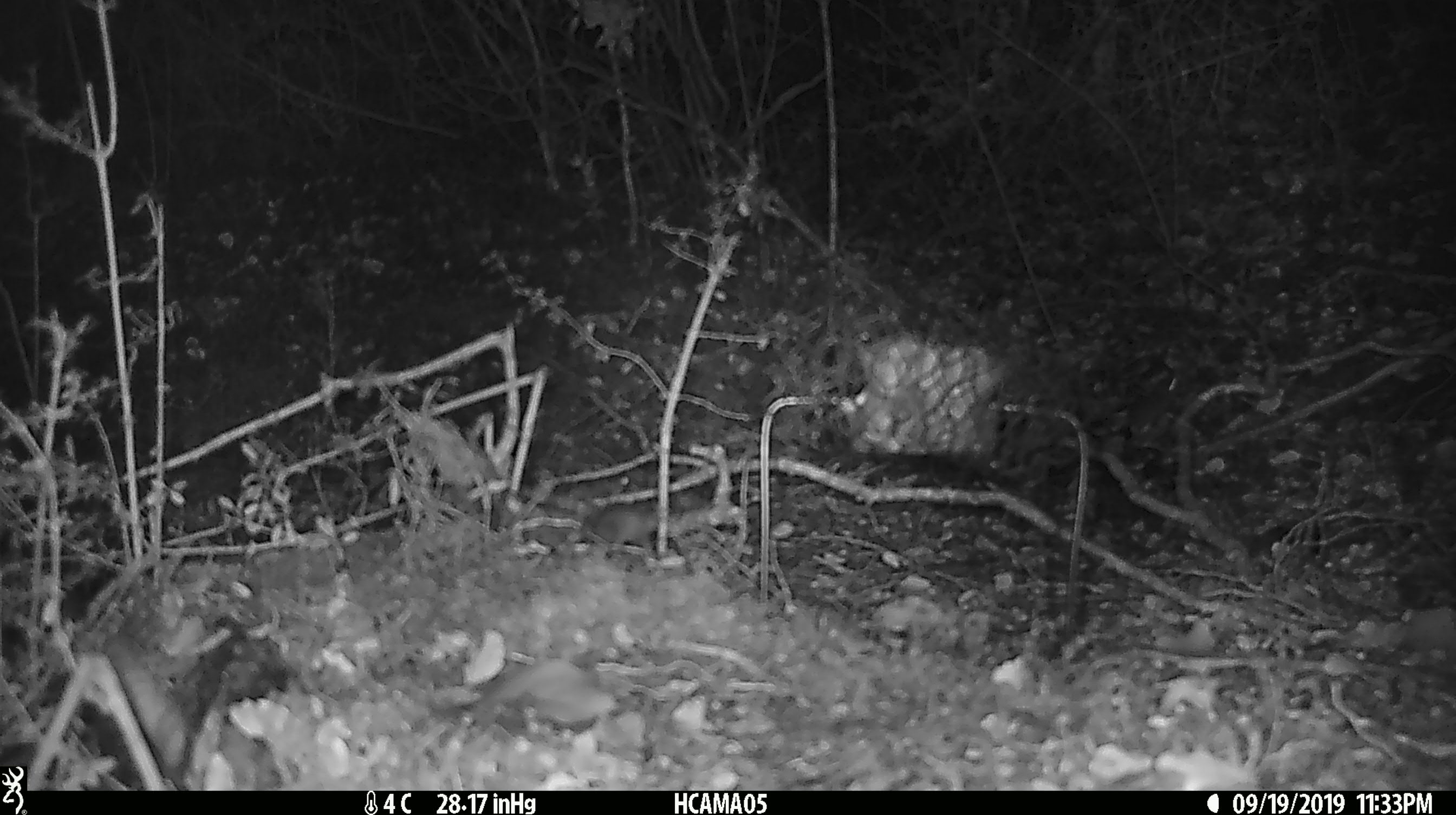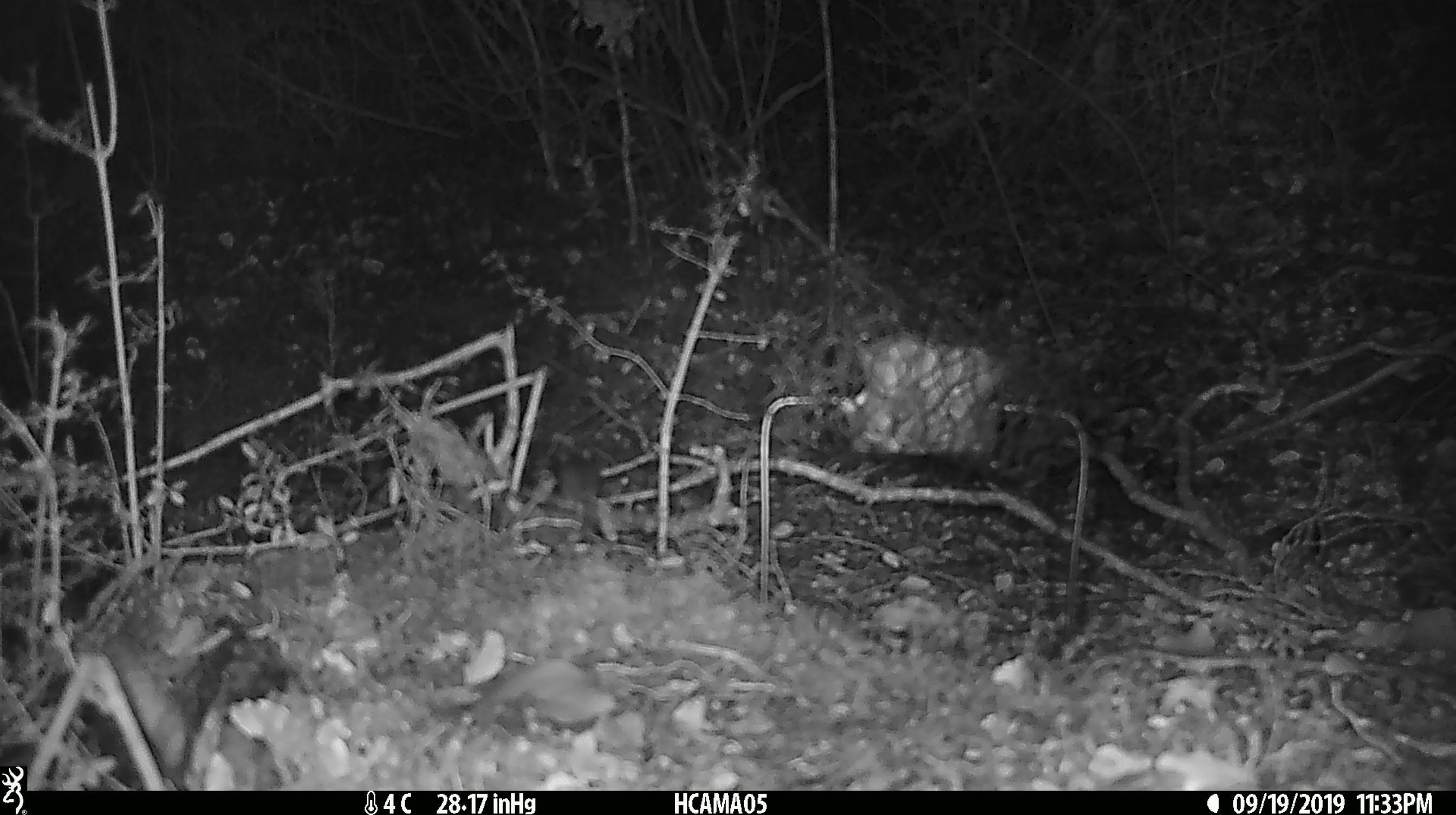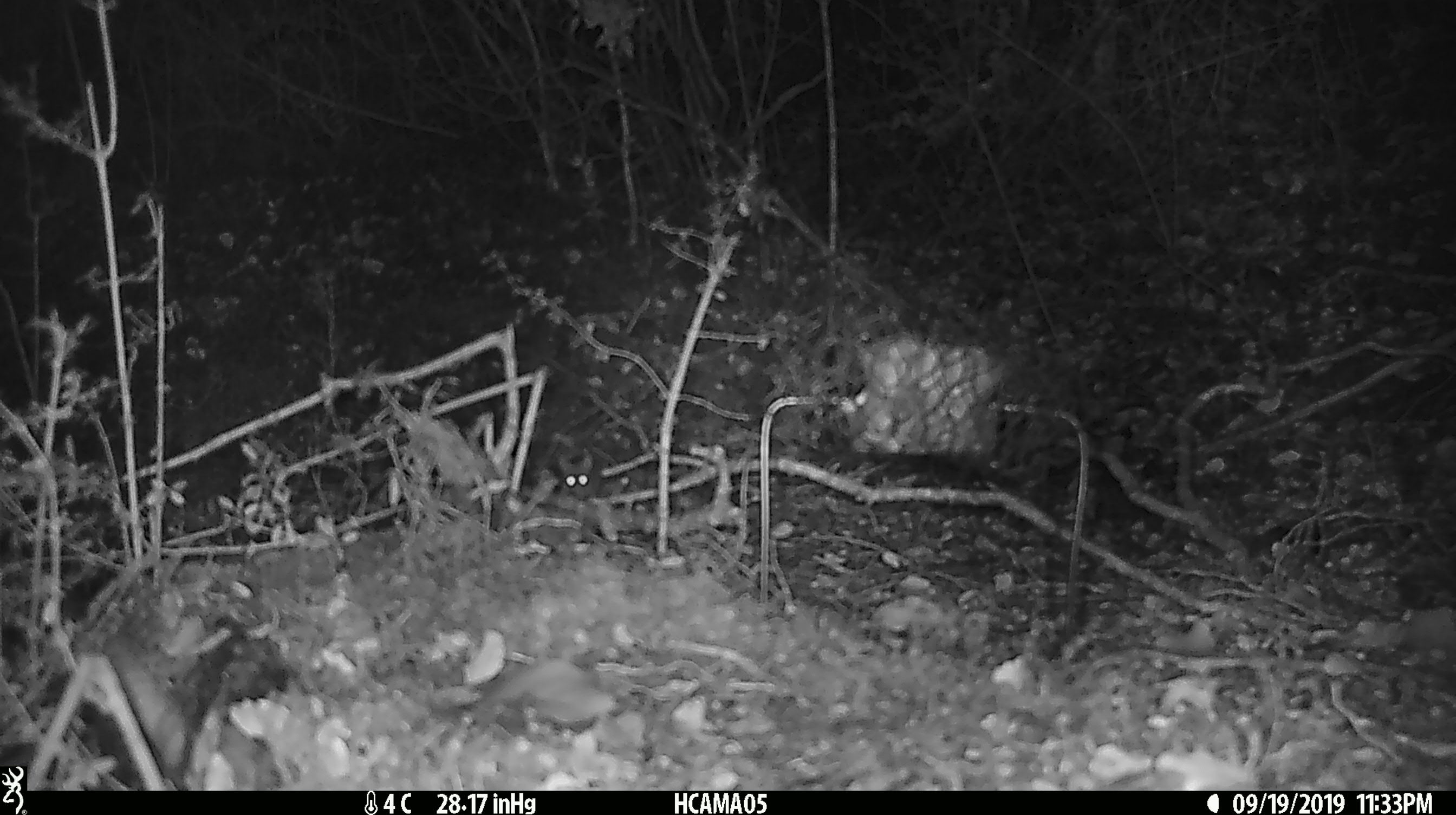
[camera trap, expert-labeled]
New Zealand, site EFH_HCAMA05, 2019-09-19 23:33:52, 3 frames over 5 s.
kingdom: Animalia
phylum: Chordata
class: Mammalia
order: Rodentia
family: Muridae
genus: Mus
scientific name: Mus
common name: mouse